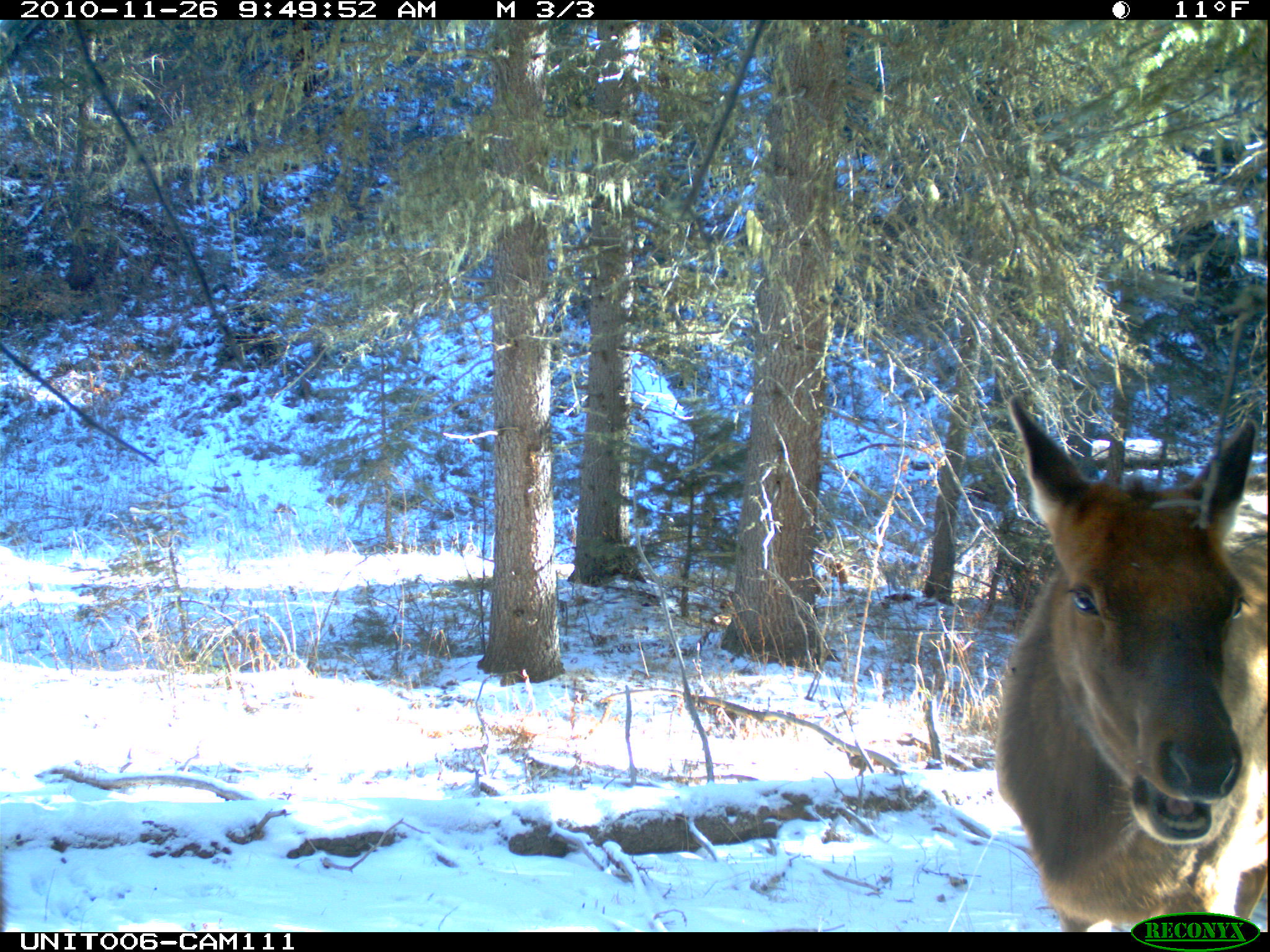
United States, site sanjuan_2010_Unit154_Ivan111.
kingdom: Animalia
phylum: Chordata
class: Mammalia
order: Artiodactyla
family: Cervidae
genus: Cervus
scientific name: Cervus elaphus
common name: red deer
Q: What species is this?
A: Cervus elaphus (red deer).